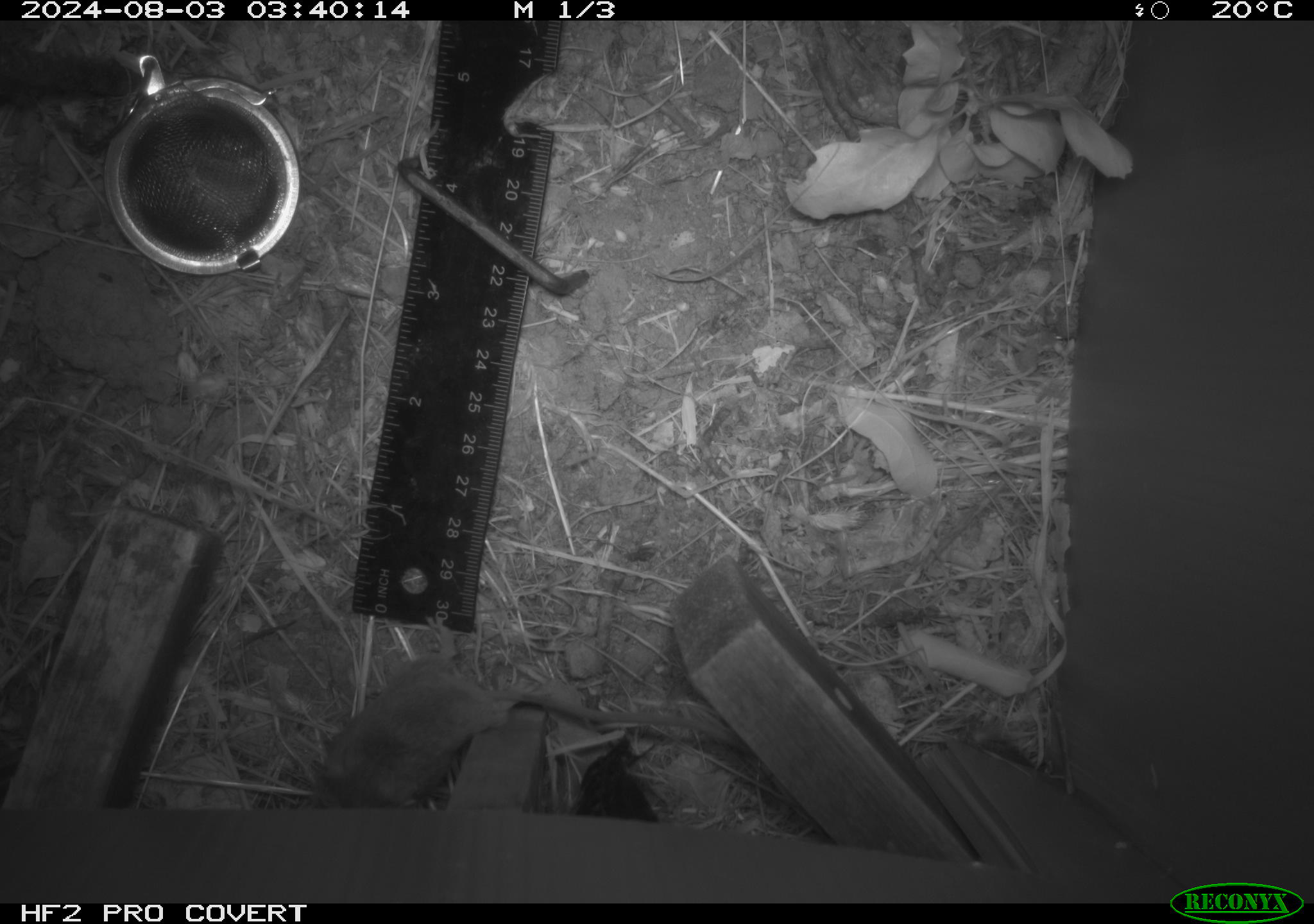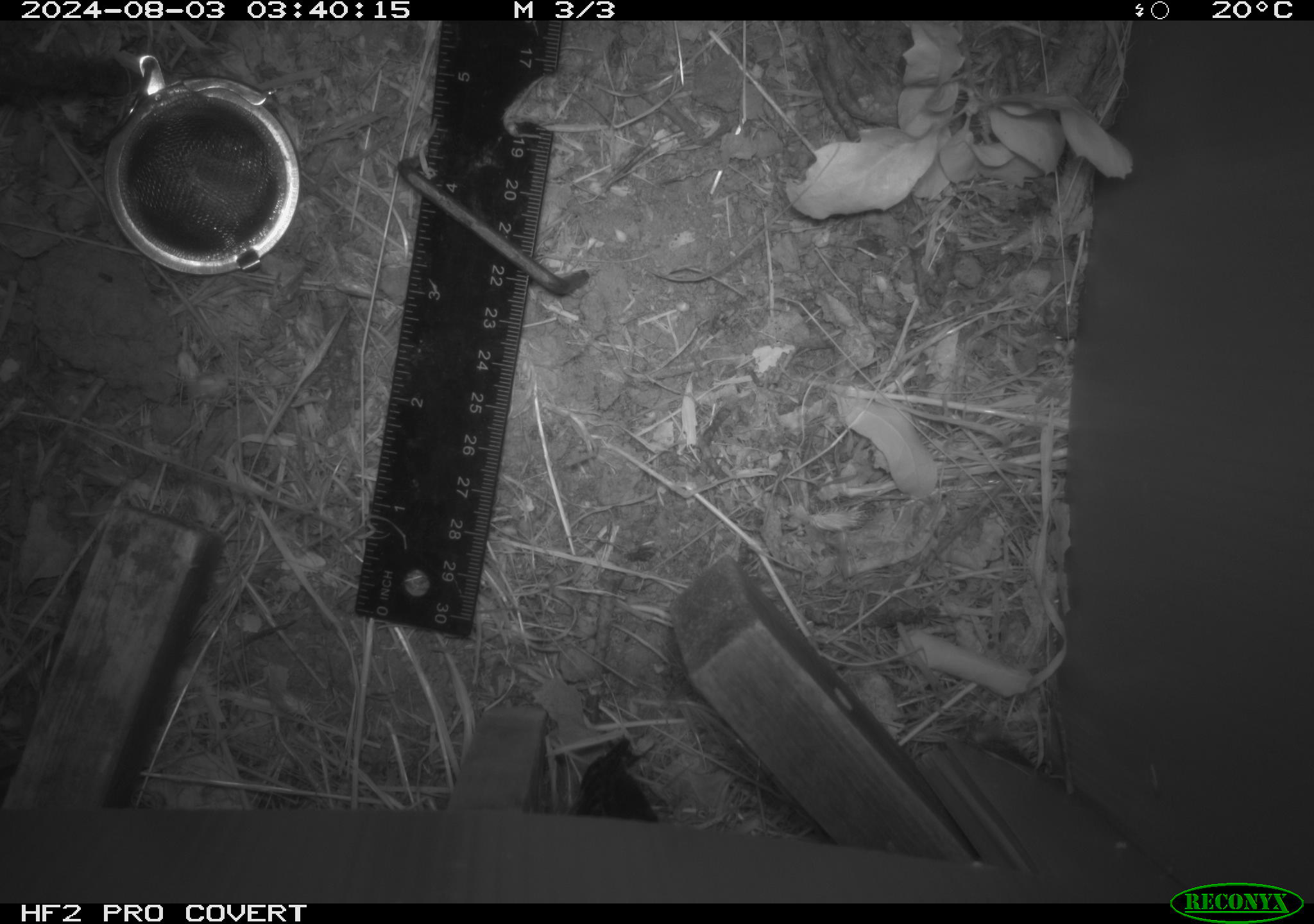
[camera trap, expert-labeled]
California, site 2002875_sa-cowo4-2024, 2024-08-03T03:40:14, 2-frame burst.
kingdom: Animalia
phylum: Chordata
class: Mammalia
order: Rodentia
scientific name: Rodentia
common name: mouse species